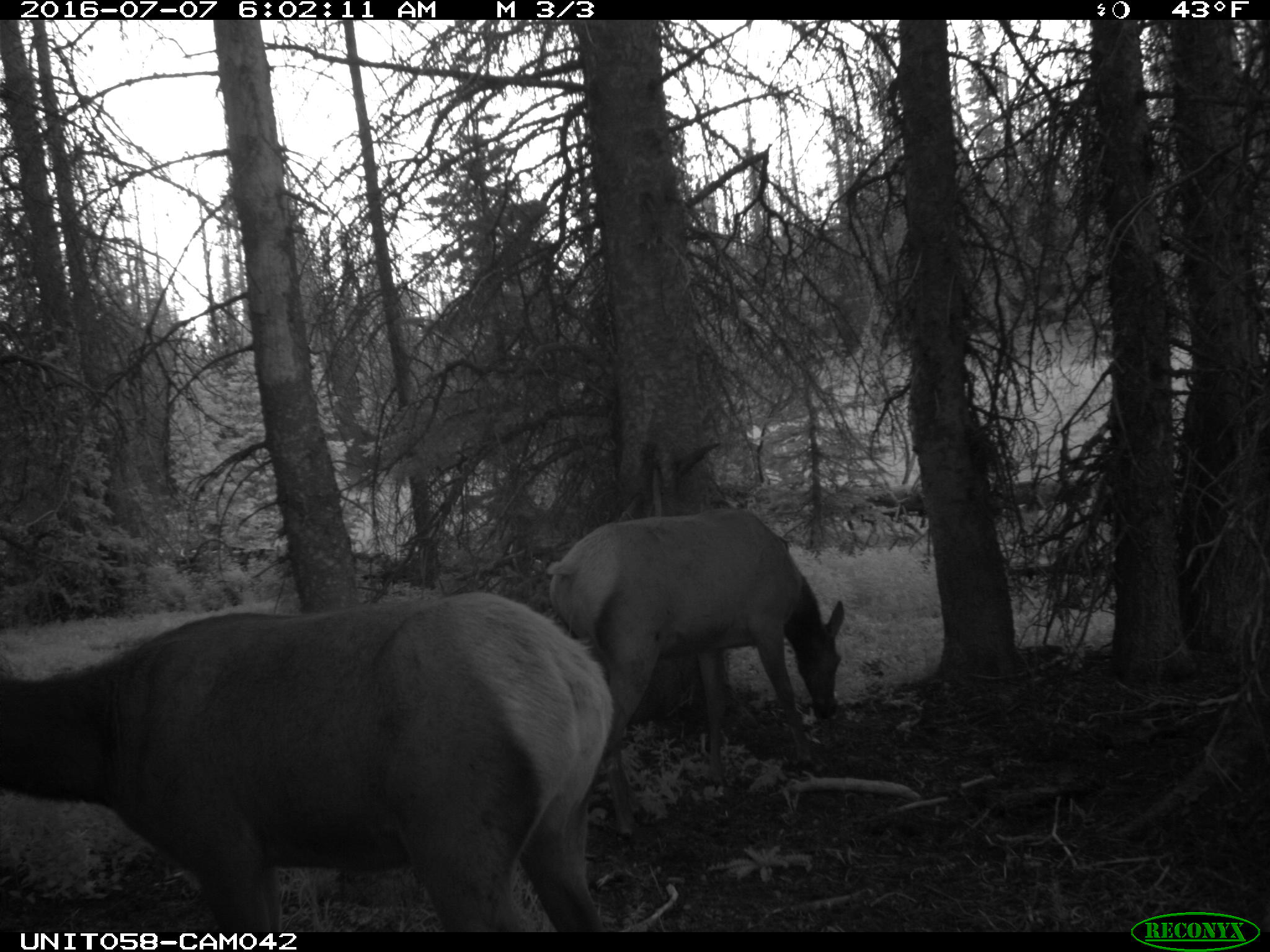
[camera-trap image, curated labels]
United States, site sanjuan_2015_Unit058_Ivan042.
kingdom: Animalia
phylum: Chordata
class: Mammalia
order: Artiodactyla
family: Cervidae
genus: Cervus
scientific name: Cervus elaphus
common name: red deer